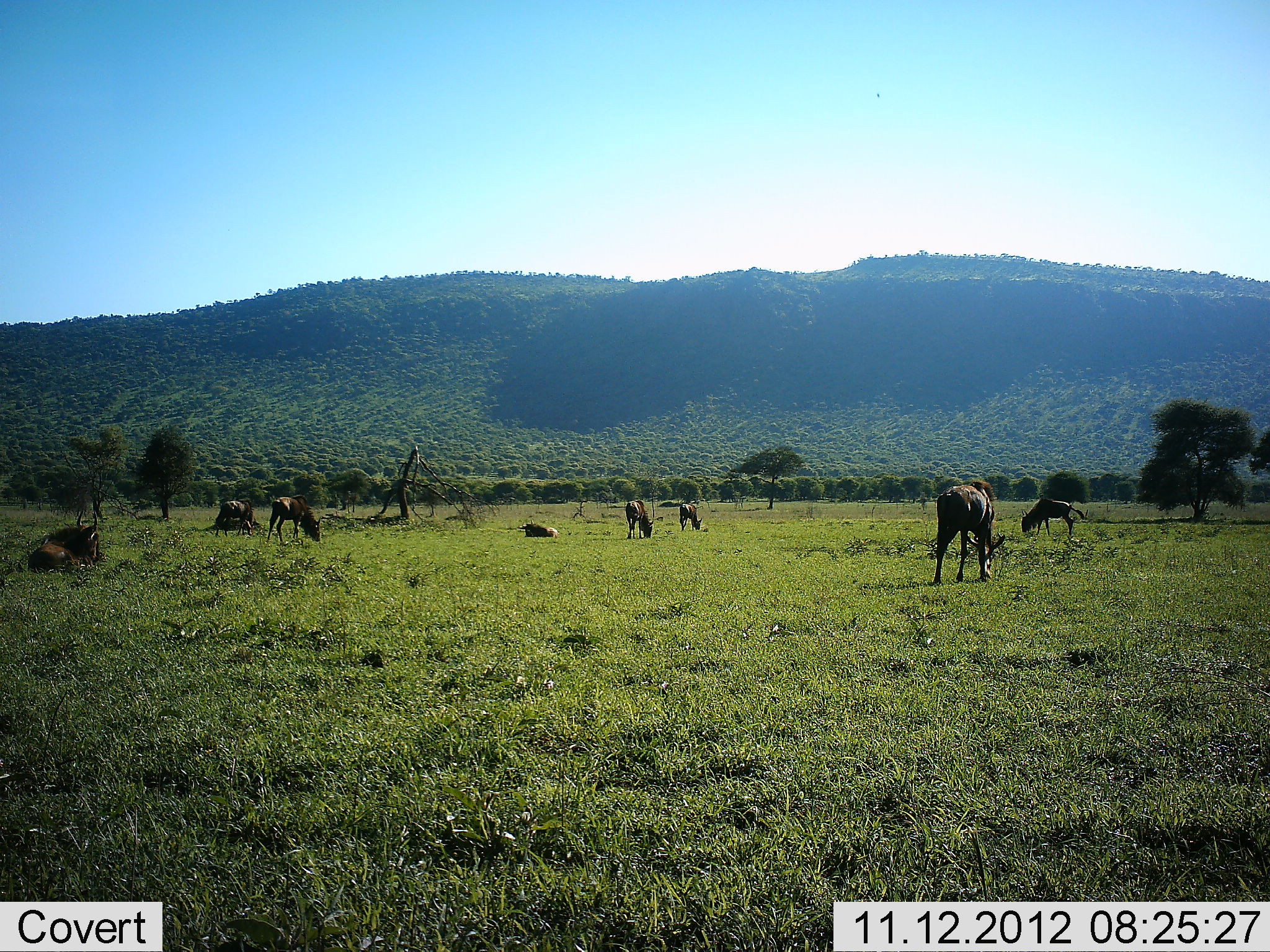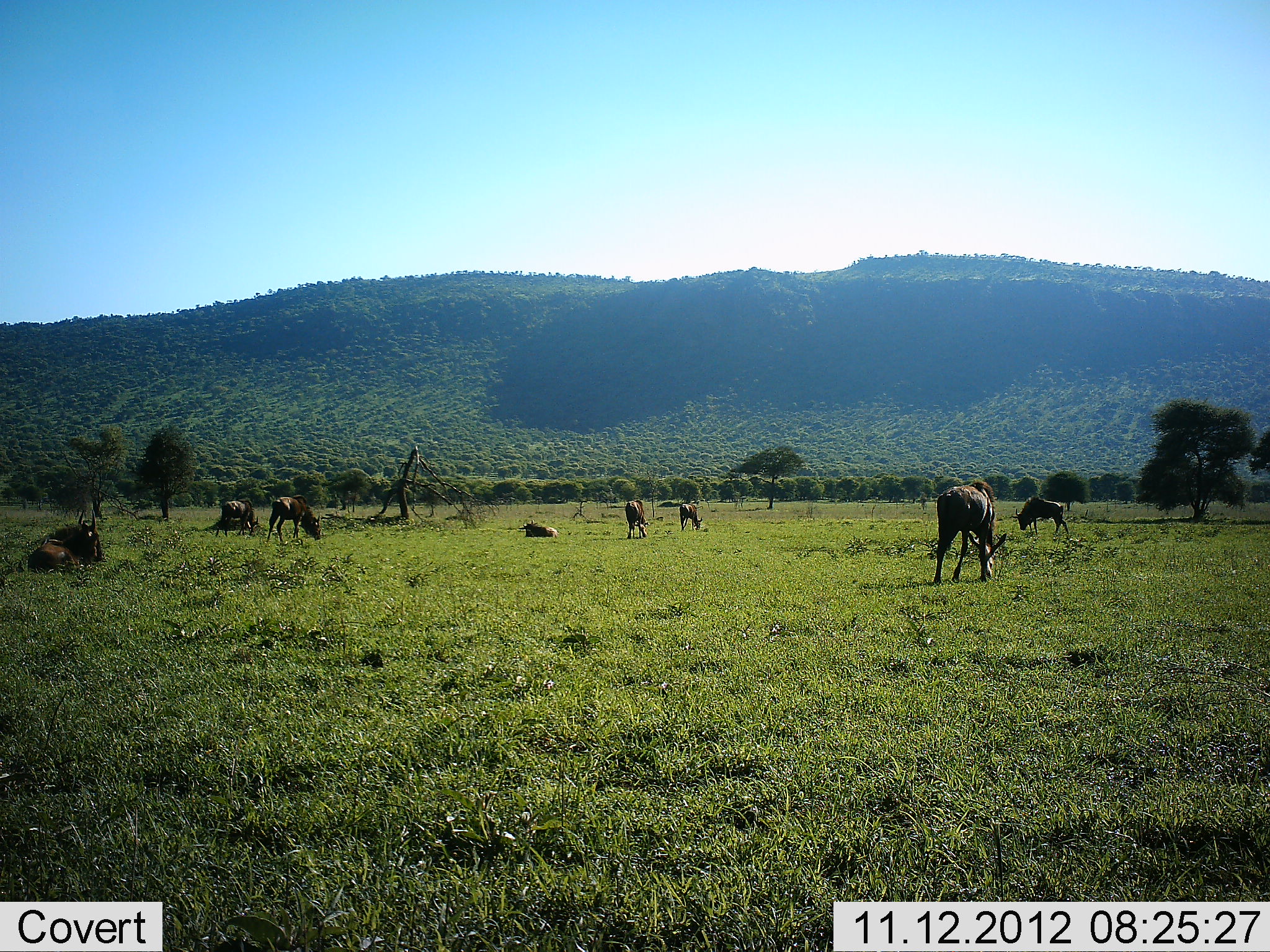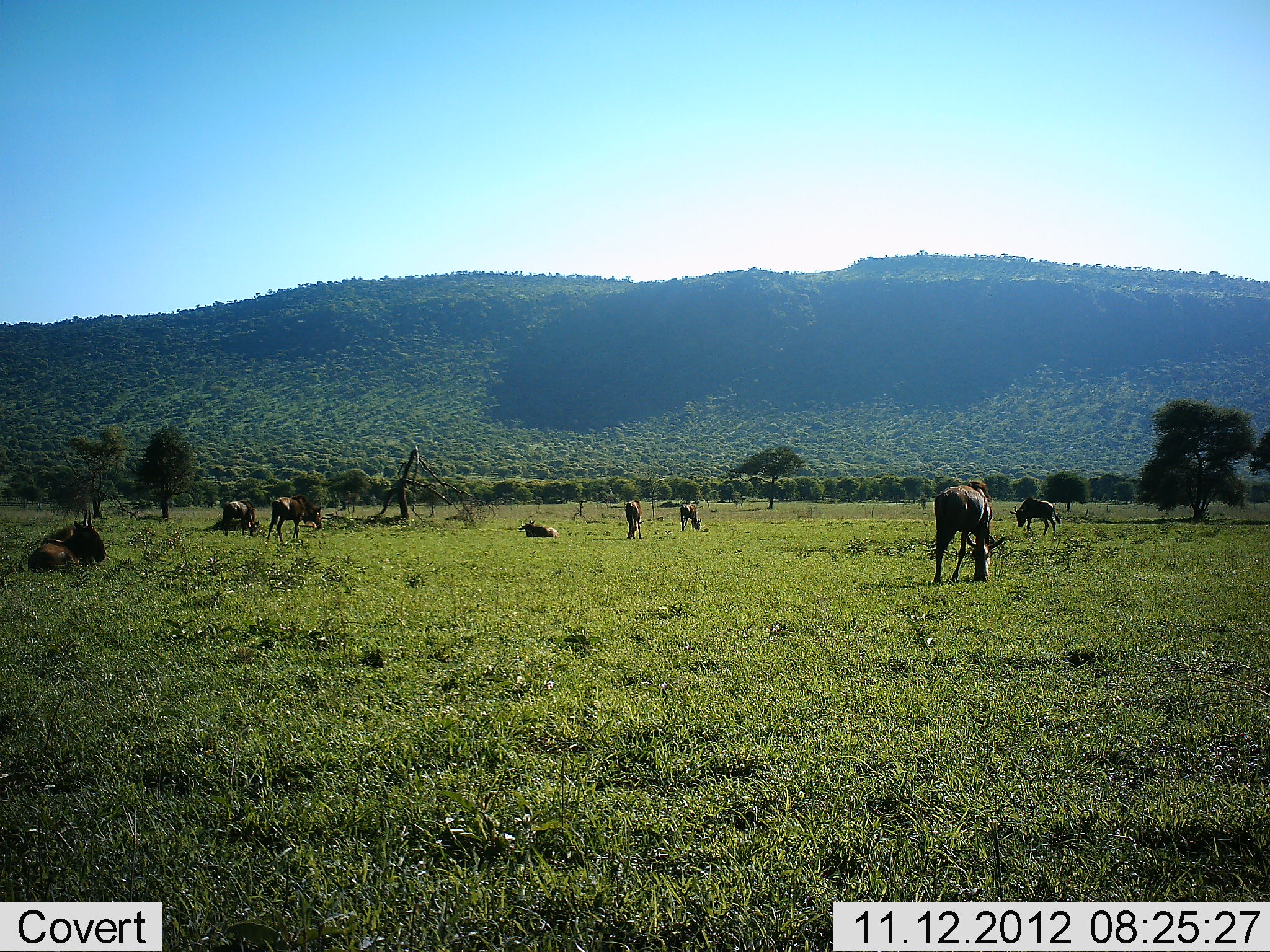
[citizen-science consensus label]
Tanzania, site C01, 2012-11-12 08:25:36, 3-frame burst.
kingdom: Animalia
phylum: Chordata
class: Mammalia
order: Artiodactyla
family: Bovidae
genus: Connochaetes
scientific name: Connochaetes taurinus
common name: blue wildebeest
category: wildebeest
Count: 8.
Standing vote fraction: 60%.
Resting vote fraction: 80%.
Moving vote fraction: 30%.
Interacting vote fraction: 0%.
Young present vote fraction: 10%.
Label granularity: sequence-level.